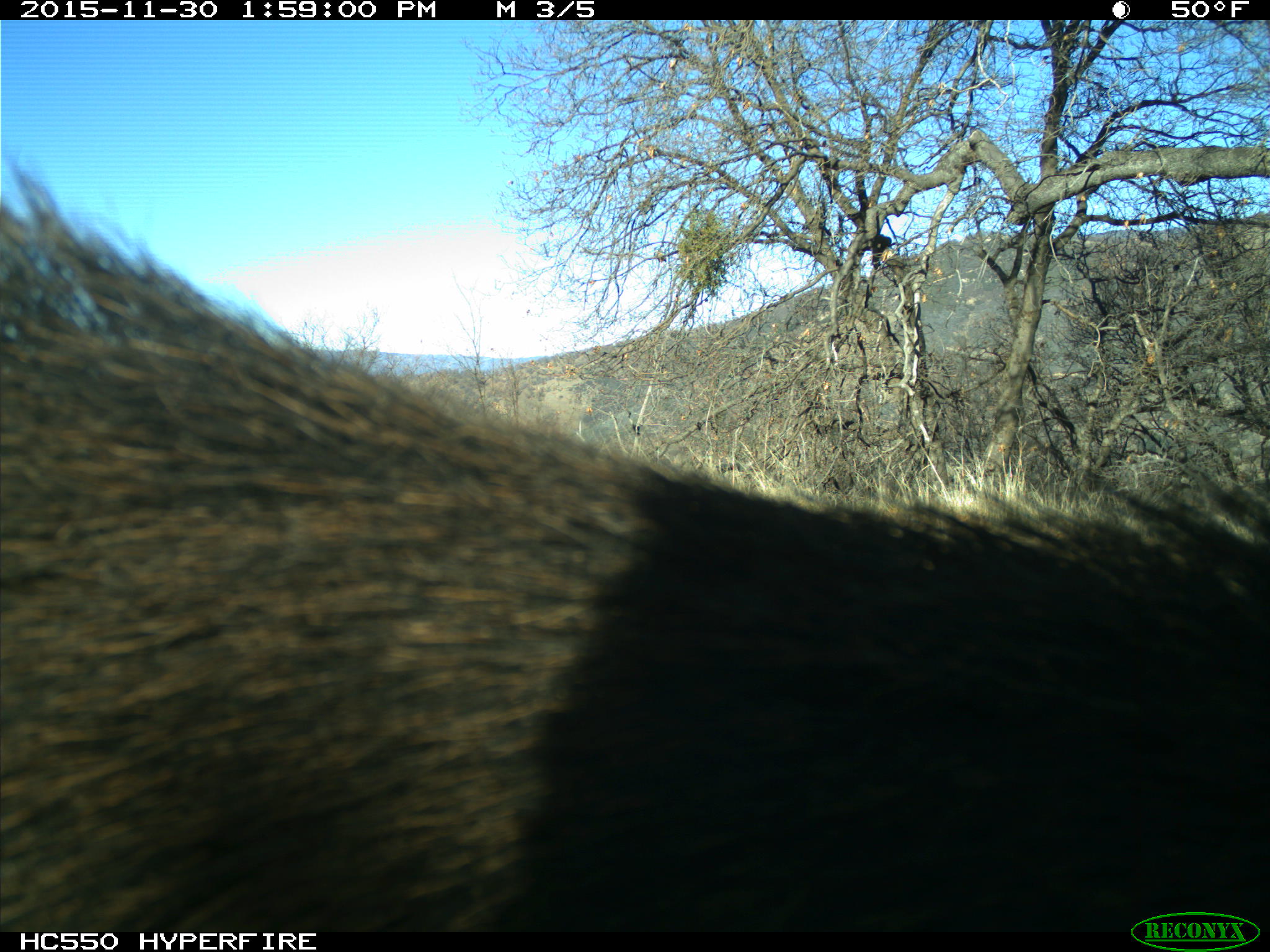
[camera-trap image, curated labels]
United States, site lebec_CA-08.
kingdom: Animalia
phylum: Chordata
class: Mammalia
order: Artiodactyla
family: Suidae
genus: Sus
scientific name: Sus scrofa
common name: wild boar